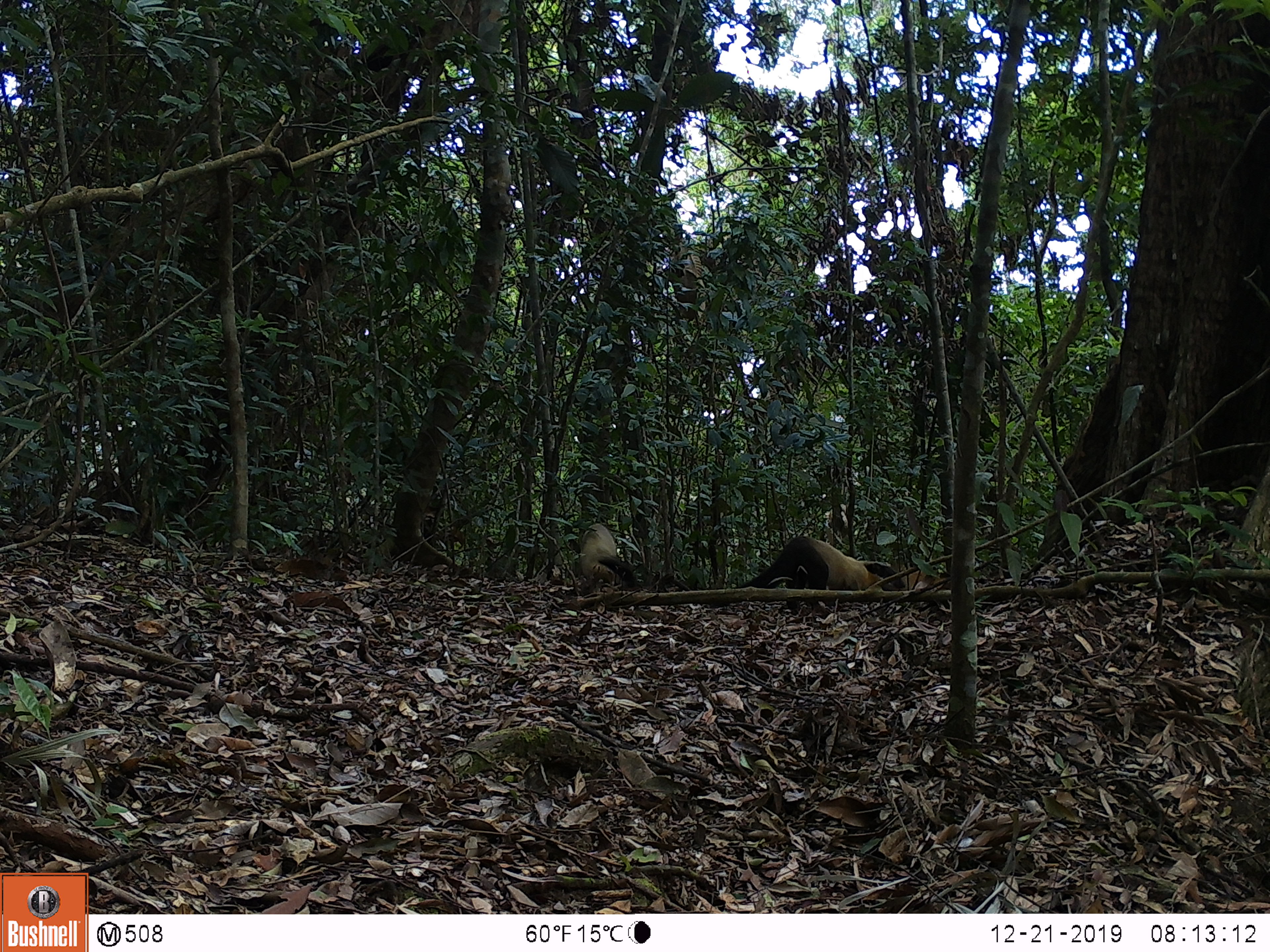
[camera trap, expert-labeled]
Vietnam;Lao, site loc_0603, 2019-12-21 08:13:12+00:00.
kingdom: Animalia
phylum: Chordata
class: Mammalia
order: Carnivora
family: Mustelidae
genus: Martes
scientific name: Martes flavigula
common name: yellow-throated marten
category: yellow throated marten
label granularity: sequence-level